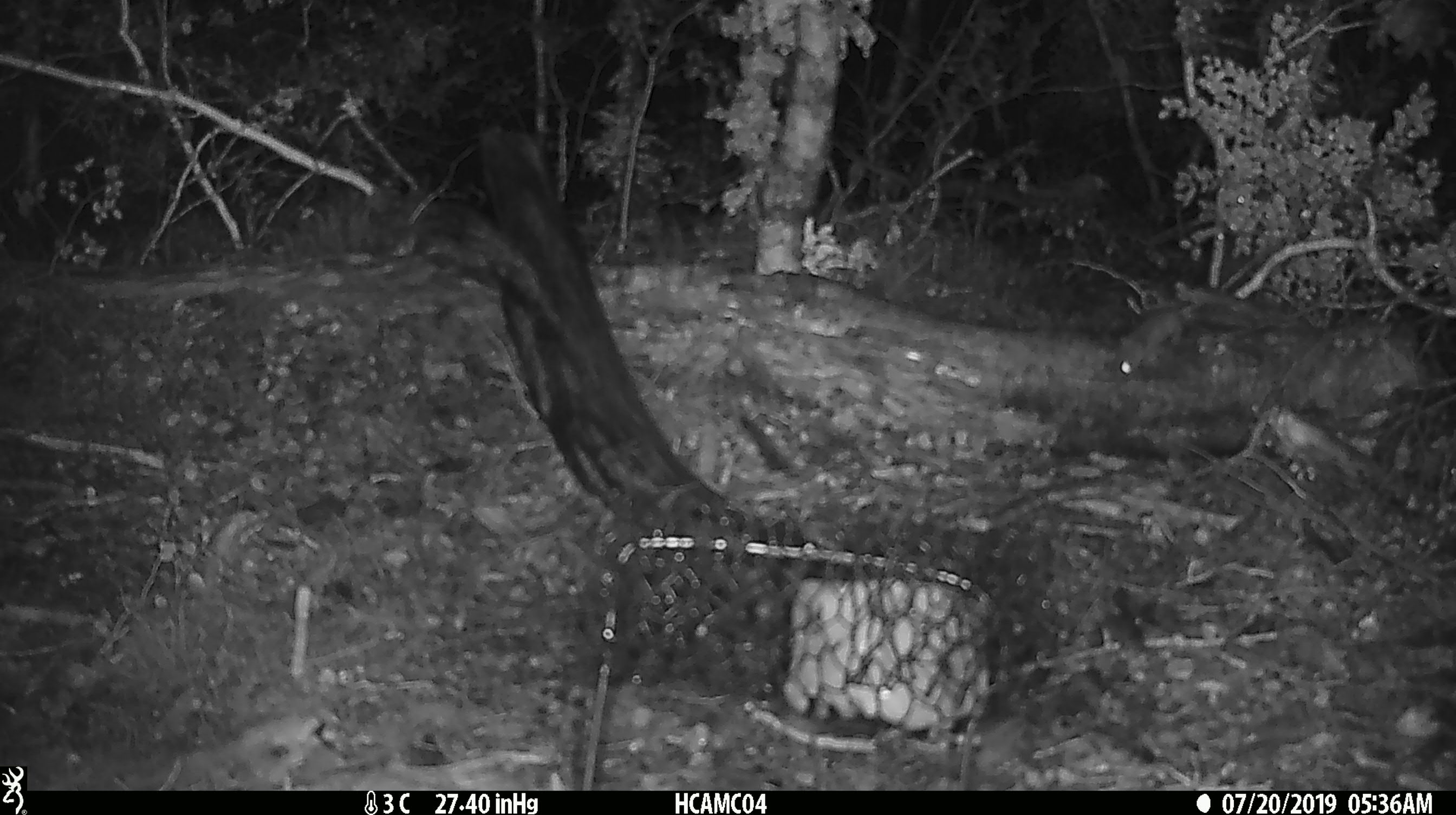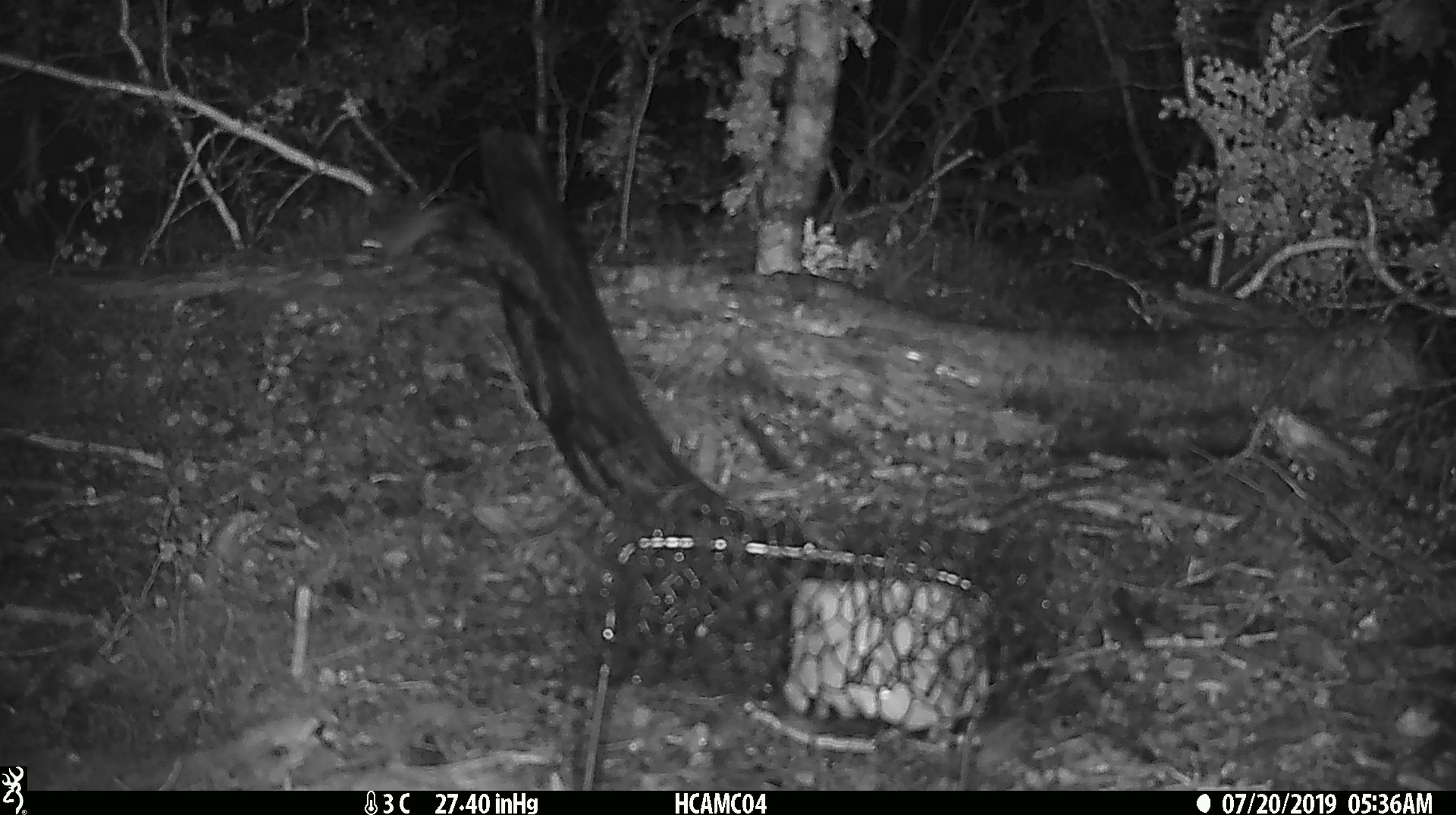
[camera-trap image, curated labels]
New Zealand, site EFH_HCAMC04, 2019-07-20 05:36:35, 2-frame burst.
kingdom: Animalia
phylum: Chordata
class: Mammalia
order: Rodentia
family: Muridae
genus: Mus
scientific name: Mus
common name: mouse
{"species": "mouse (Mus)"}